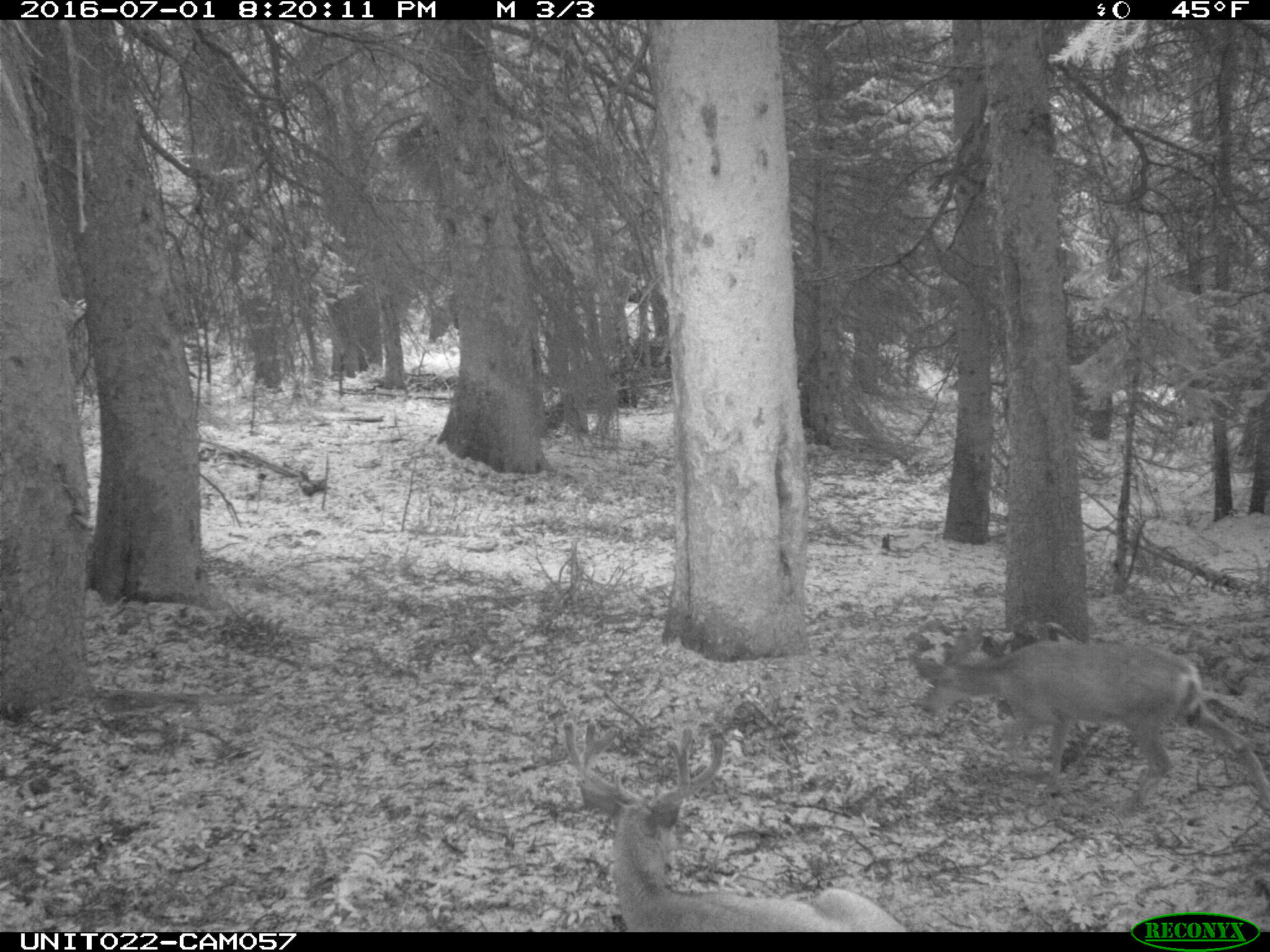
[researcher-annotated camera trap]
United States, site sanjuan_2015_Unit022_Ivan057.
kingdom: Animalia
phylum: Chordata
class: Mammalia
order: Artiodactyla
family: Cervidae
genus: Odocoileus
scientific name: Odocoileus hemionus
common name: mule deer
Odocoileus hemionus (mule deer).